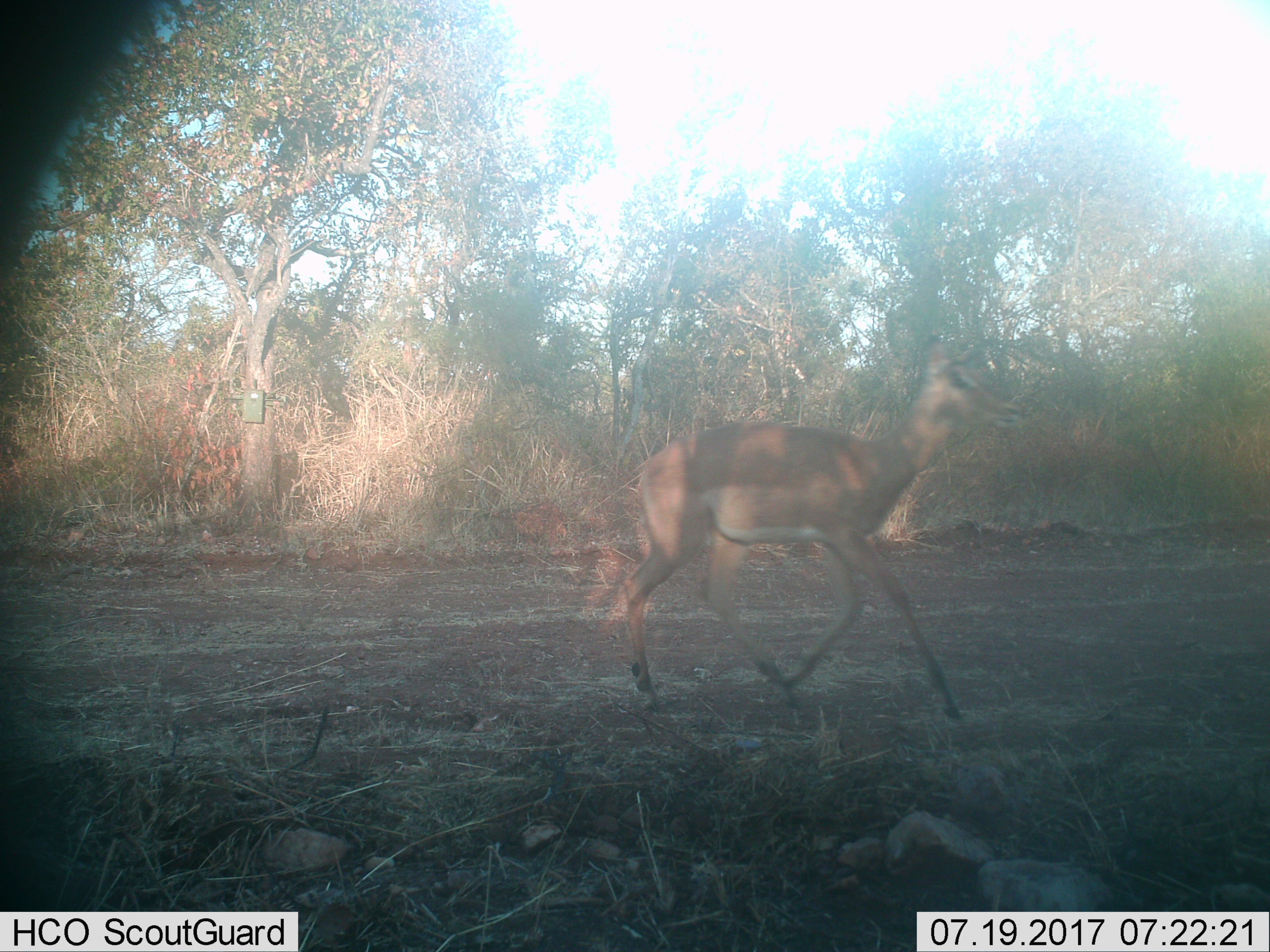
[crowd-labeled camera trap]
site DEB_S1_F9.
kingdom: Animalia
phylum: Chordata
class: Mammalia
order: Artiodactyla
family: Bovidae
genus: Aepyceros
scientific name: Aepyceros melampus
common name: impala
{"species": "impala (Aepyceros melampus)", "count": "1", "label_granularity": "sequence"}